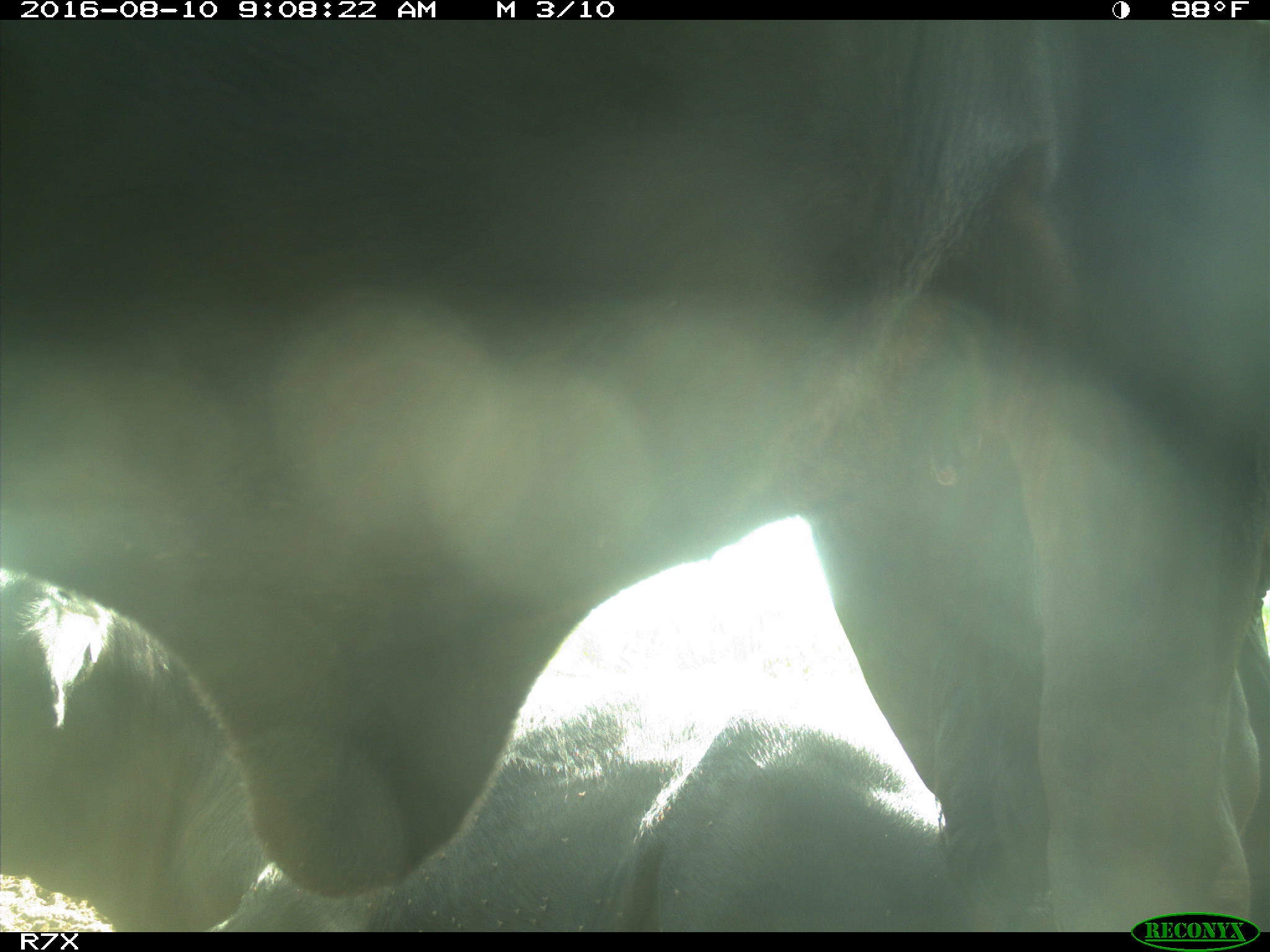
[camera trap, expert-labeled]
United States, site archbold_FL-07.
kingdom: Animalia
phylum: Chordata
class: Mammalia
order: Artiodactyla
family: Bovidae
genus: Bos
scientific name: Bos taurus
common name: domestic cow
Bos taurus (domestic cow).